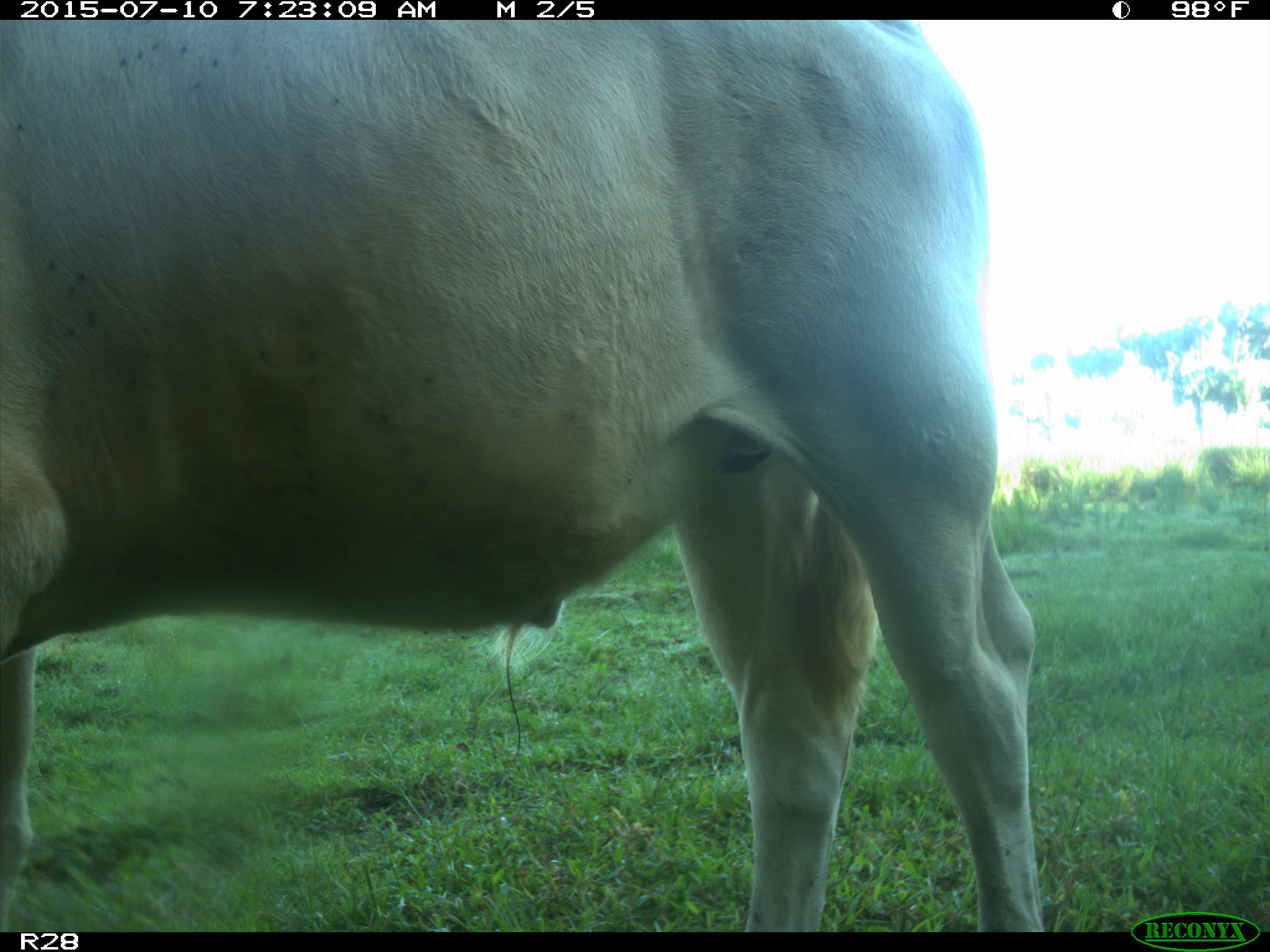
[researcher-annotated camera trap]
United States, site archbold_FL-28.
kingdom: Animalia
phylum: Chordata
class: Mammalia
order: Artiodactyla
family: Bovidae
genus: Bos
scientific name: Bos taurus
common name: domestic cow